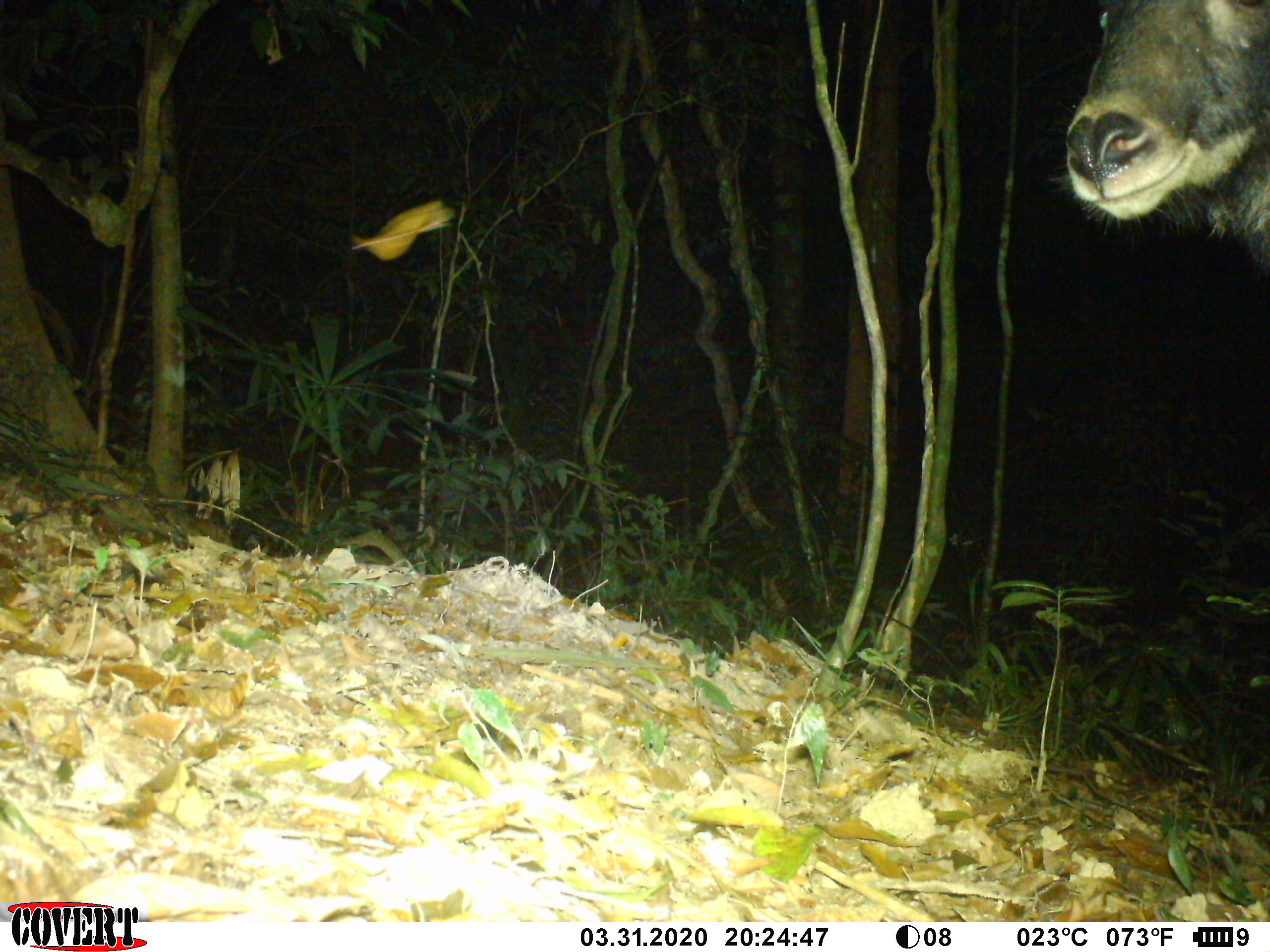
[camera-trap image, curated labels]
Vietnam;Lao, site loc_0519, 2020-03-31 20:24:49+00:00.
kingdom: Animalia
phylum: Chordata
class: Mammalia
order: Artiodactyla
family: Bovidae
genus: Capricornis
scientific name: Capricornis sumatraensis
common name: chinese serow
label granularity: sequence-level